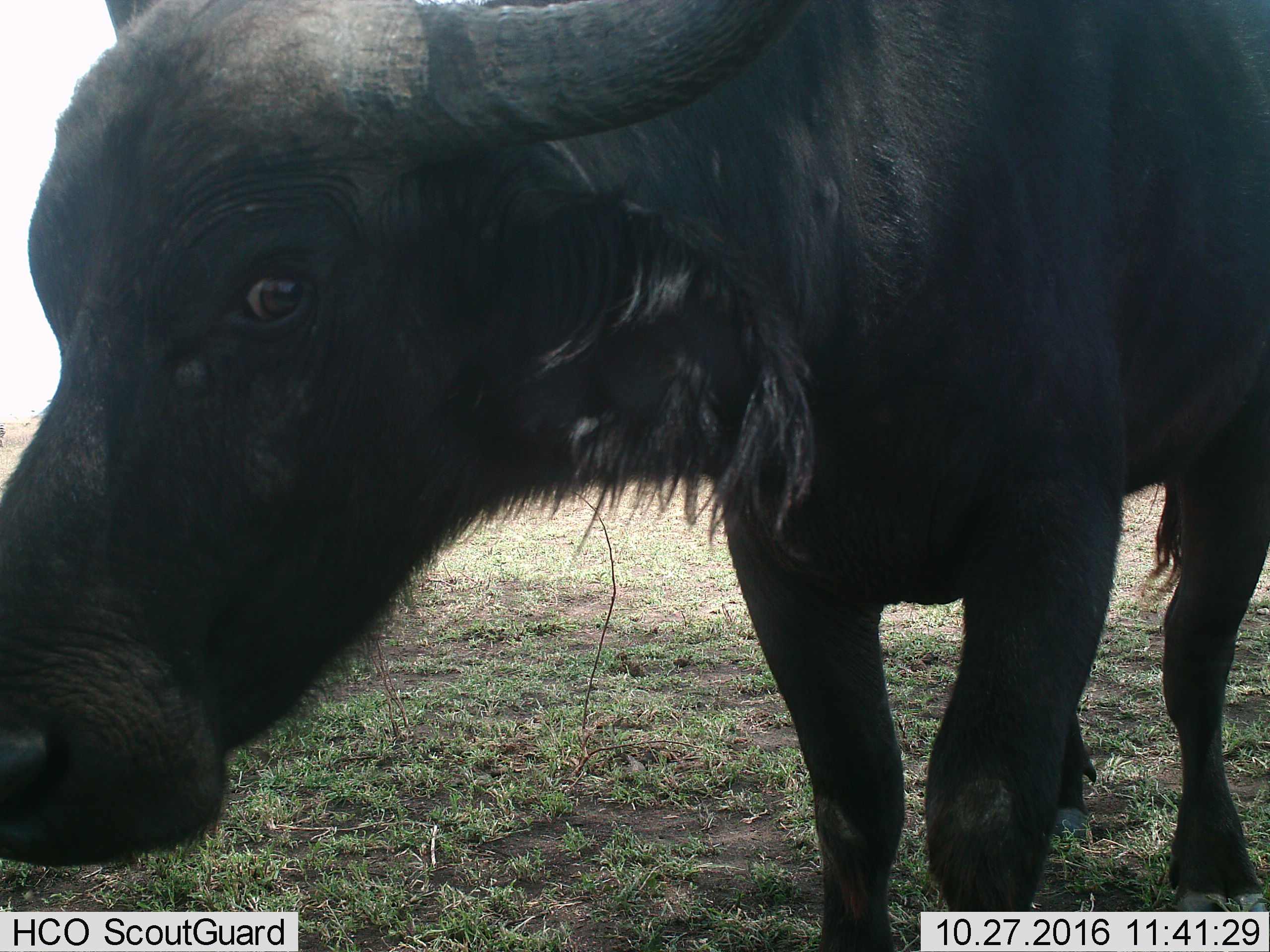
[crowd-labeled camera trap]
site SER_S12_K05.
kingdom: Animalia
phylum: Chordata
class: Mammalia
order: Artiodactyla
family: Bovidae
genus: Syncerus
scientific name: Syncerus caffer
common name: african buffalo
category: buffalo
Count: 1.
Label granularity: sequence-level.